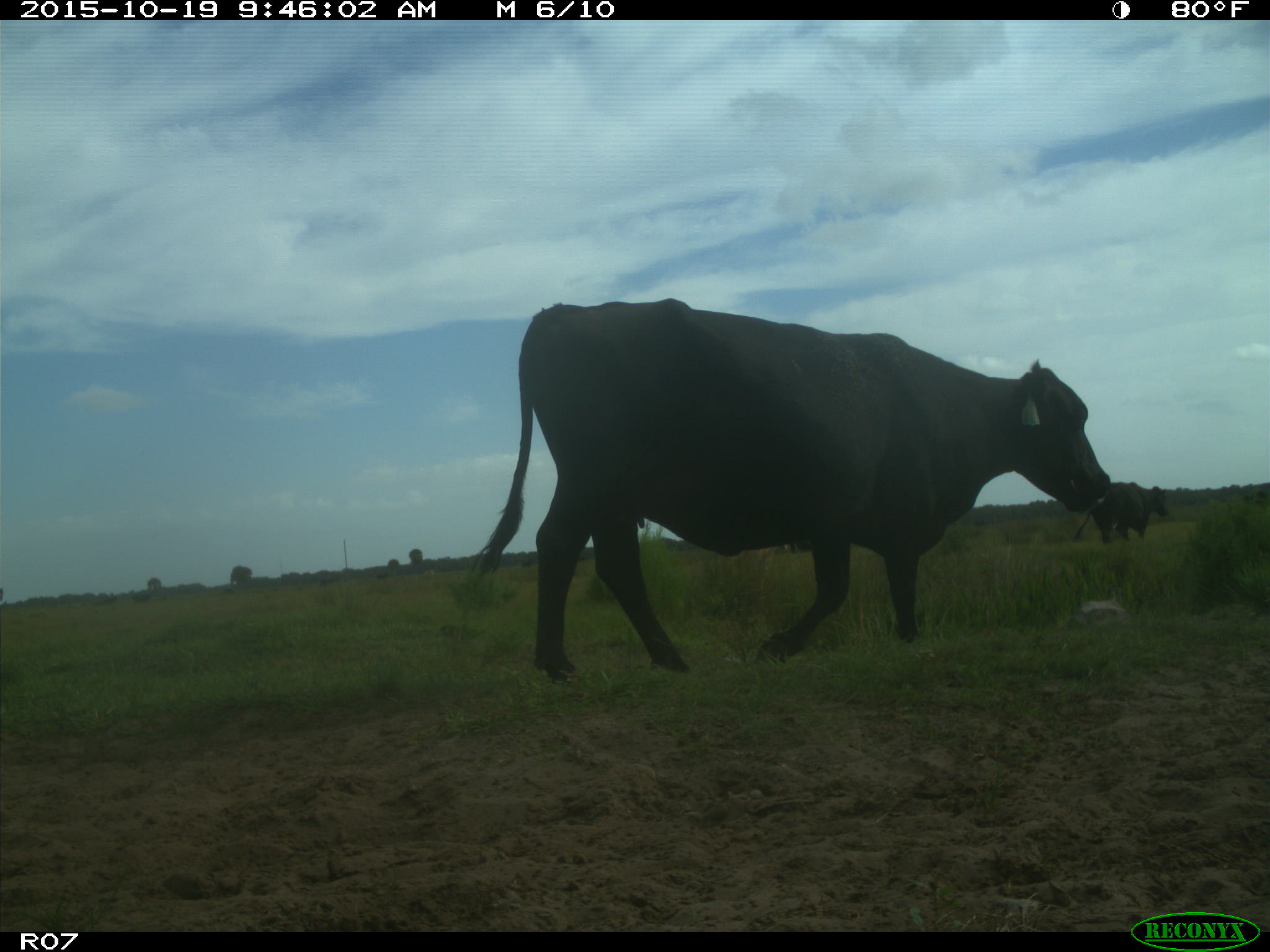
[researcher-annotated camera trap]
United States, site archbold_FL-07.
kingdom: Animalia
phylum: Chordata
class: Mammalia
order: Artiodactyla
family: Bovidae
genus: Bos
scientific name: Bos taurus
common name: domestic cow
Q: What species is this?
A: Bos taurus (domestic cow).